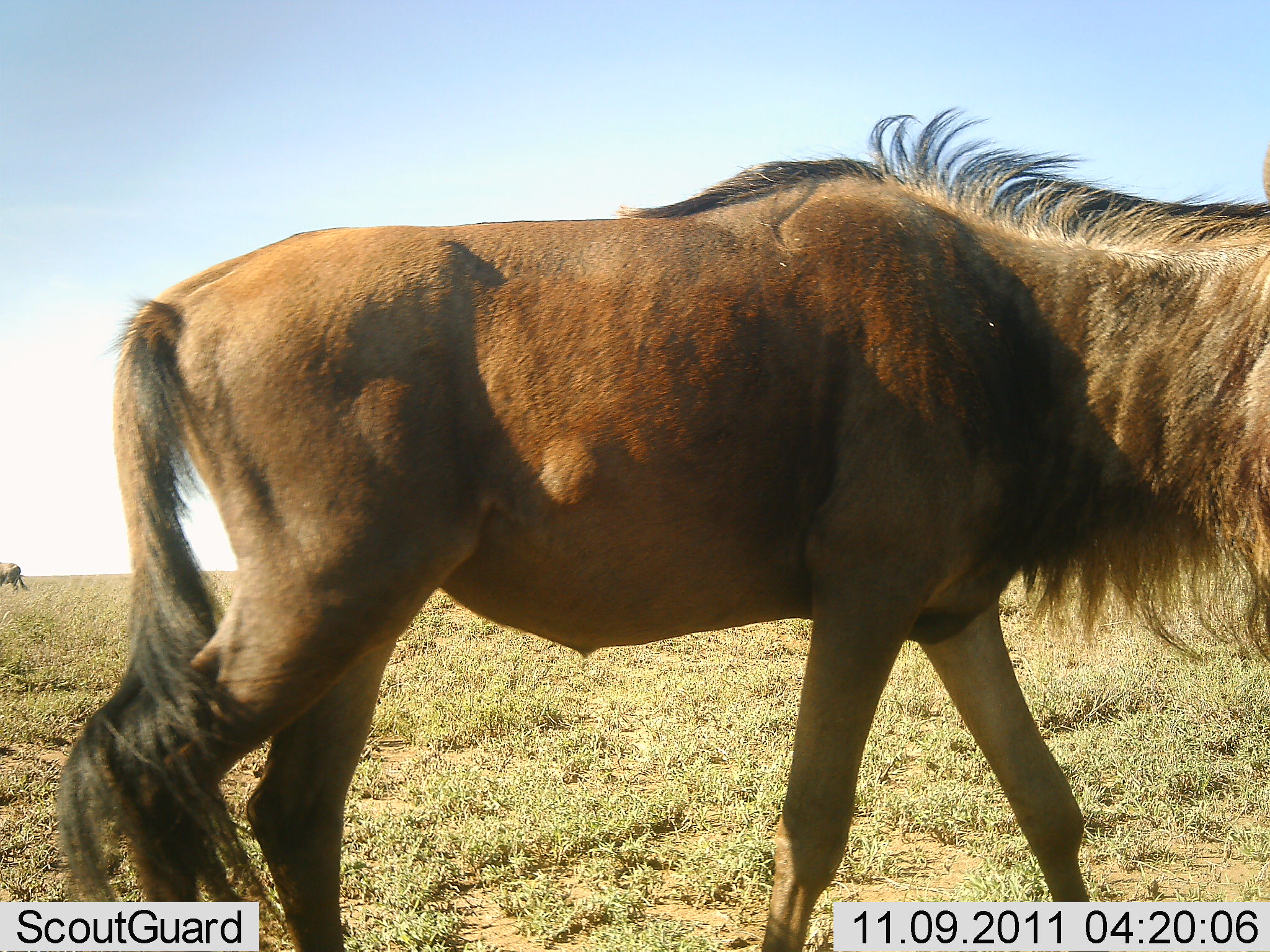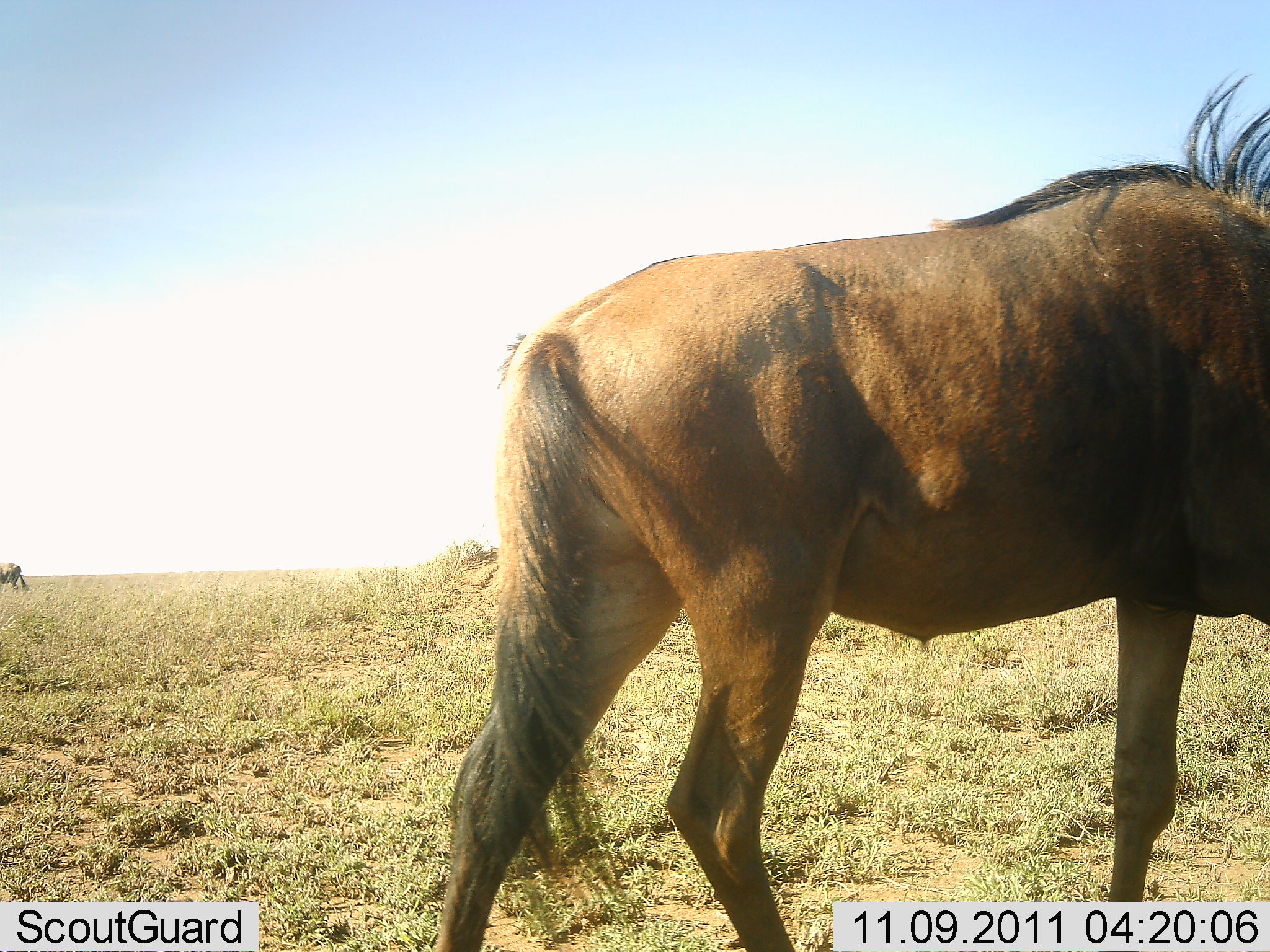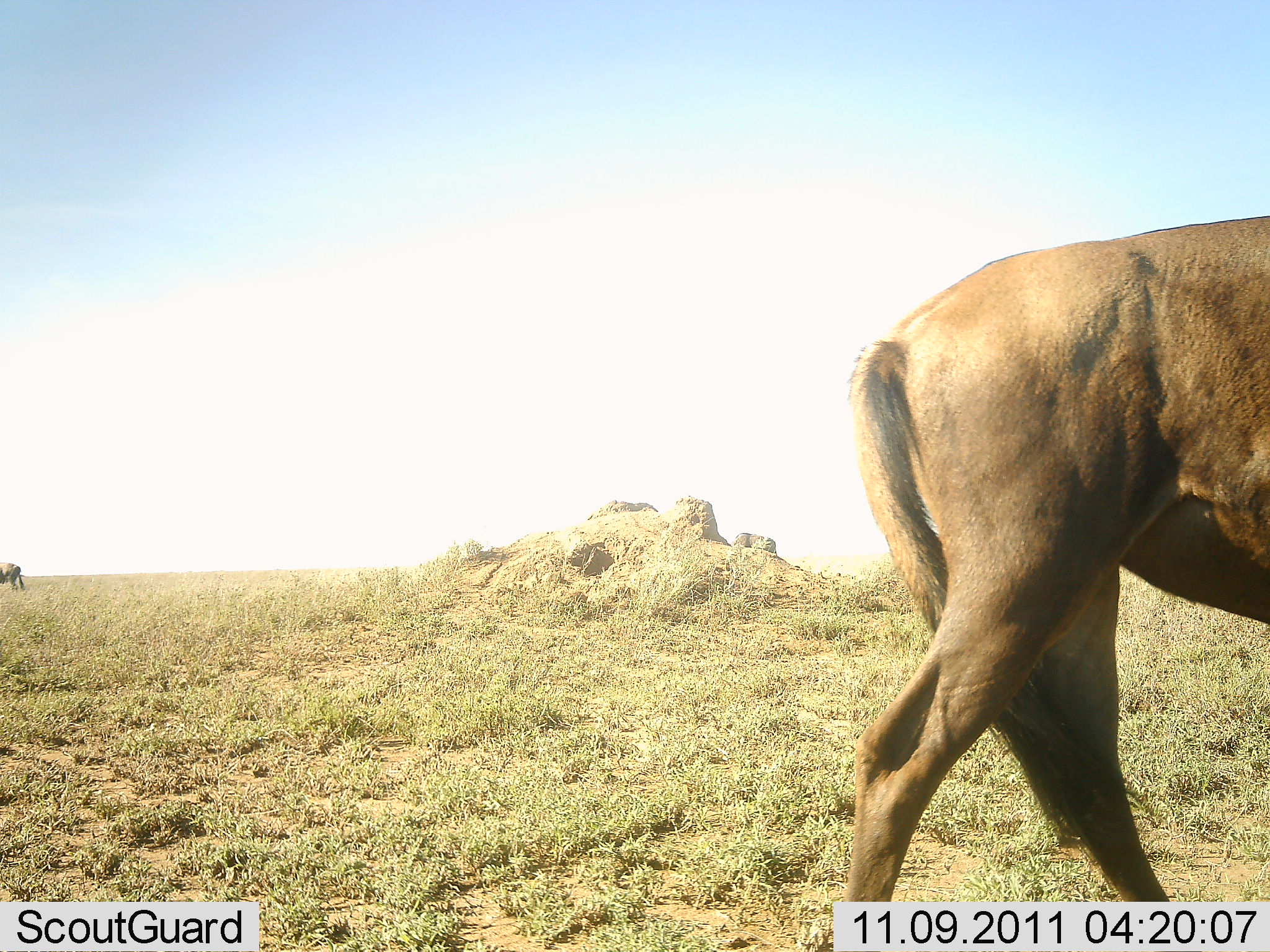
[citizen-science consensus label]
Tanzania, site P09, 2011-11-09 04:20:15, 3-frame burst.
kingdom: Animalia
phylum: Chordata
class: Mammalia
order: Artiodactyla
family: Bovidae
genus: Connochaetes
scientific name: Connochaetes taurinus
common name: blue wildebeest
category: wildebeest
Wildebeest (blue wildebeest) (Connochaetes taurinus), count 1. Behavior (volunteer vote fractions): standing 38%, resting 0%, moving 92%, interacting 0%. Young present (vote fraction): 0%. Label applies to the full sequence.